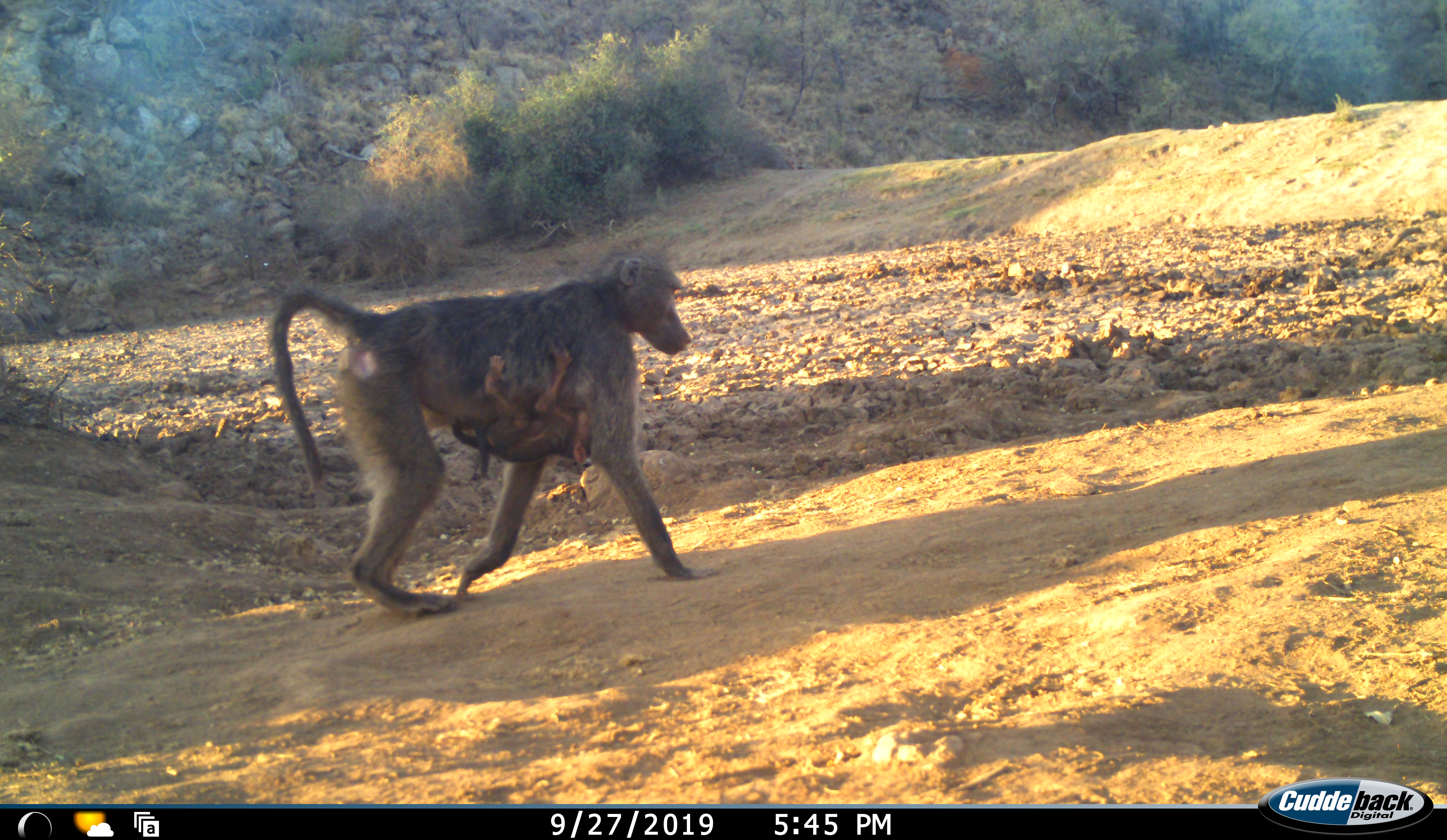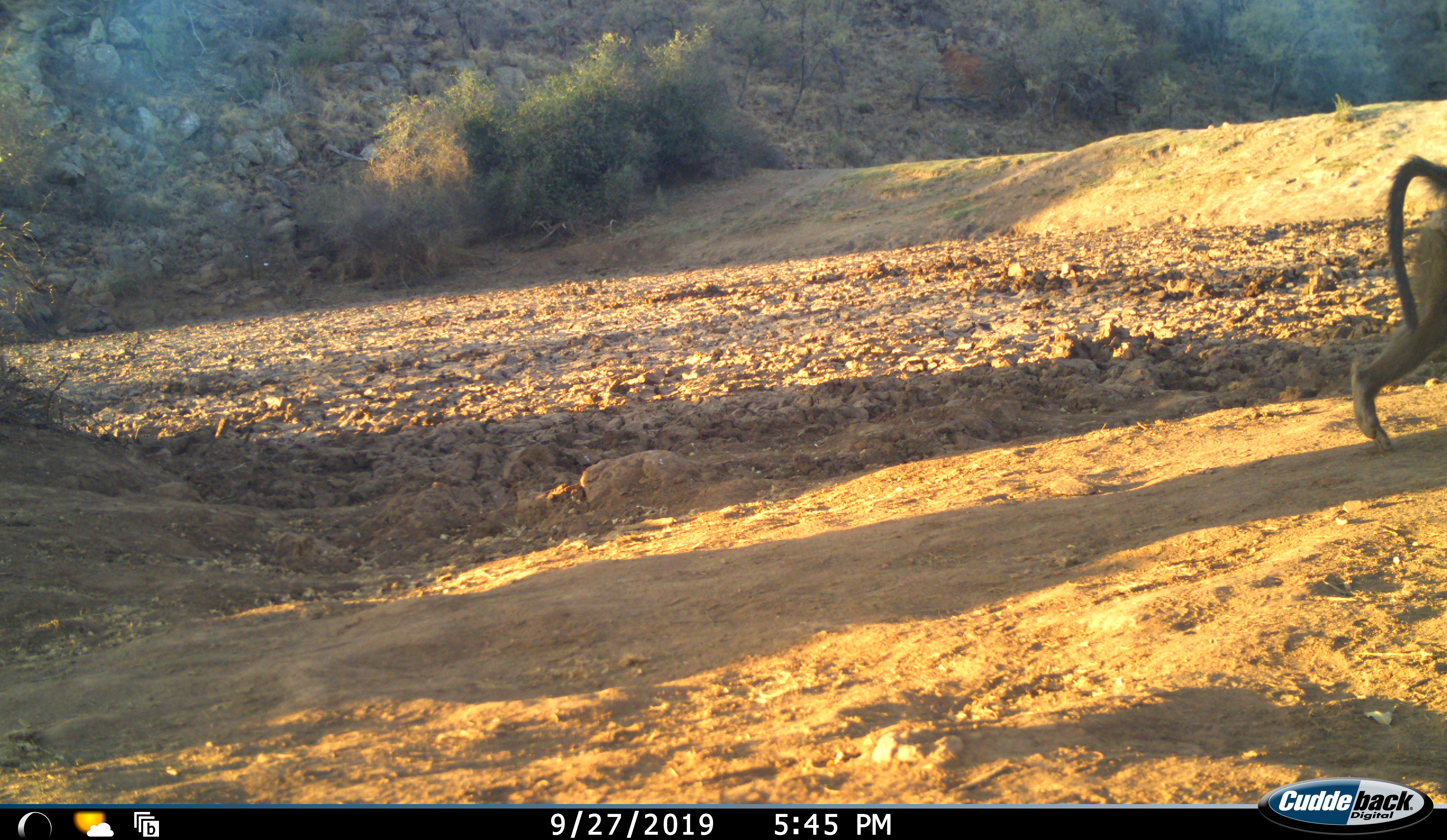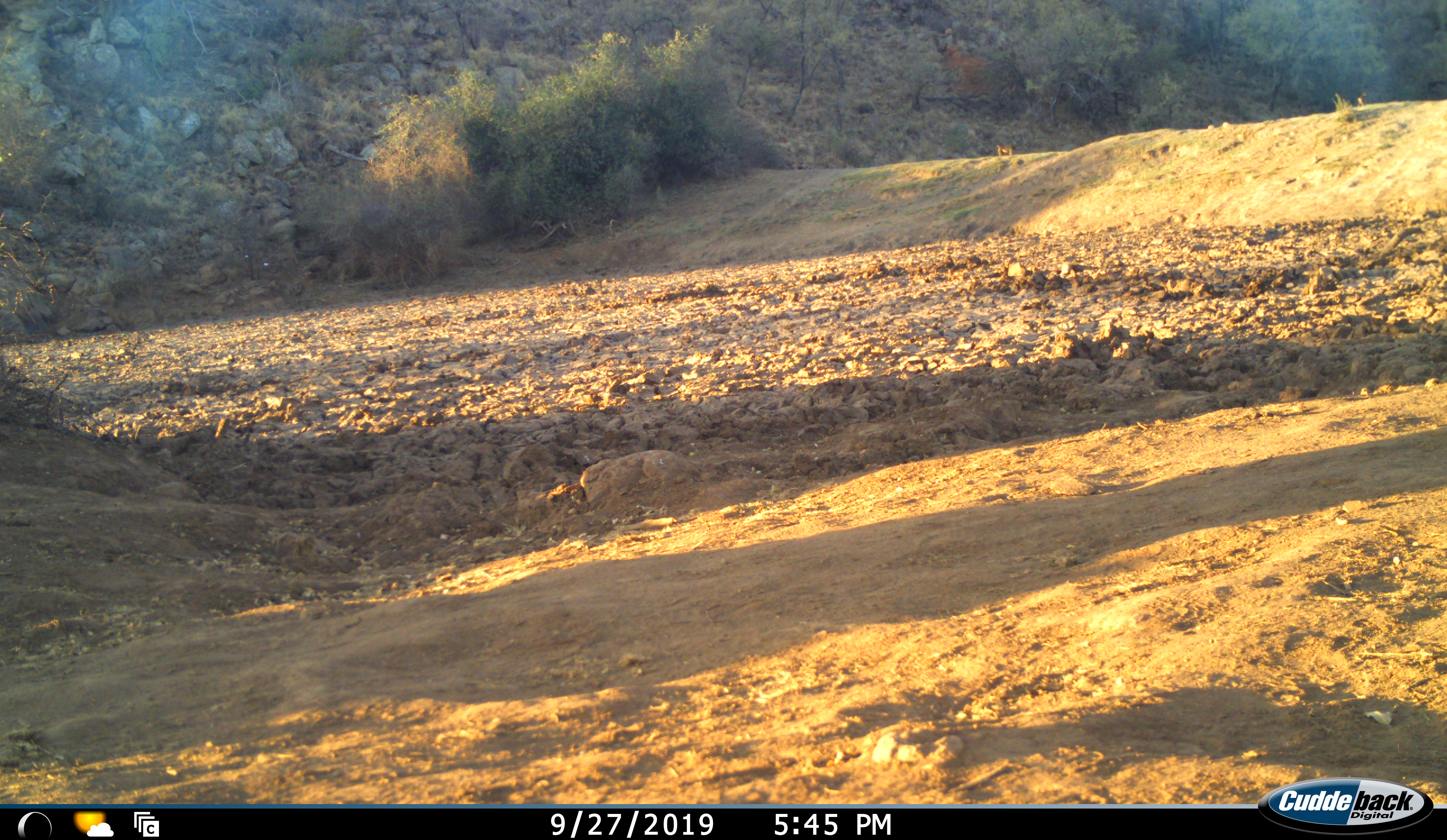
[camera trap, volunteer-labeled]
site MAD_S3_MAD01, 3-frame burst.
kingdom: Animalia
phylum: Chordata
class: Mammalia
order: Primates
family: Cercopithecidae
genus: Papio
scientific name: Papio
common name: baboon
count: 2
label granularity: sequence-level